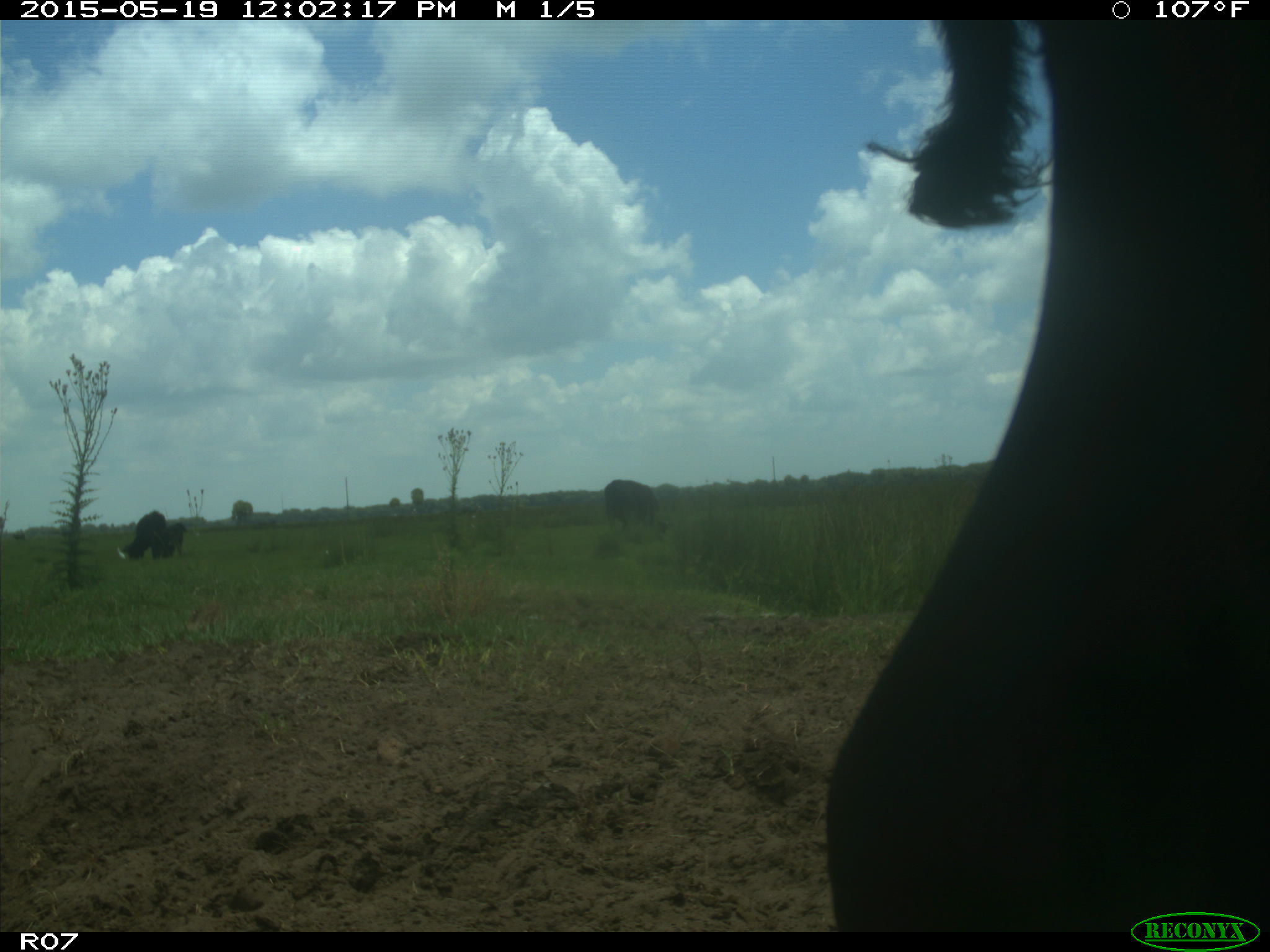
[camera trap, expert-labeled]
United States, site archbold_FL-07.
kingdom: Animalia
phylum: Chordata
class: Mammalia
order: Artiodactyla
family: Bovidae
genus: Bos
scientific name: Bos taurus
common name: domestic cow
Bos taurus (domestic cow).